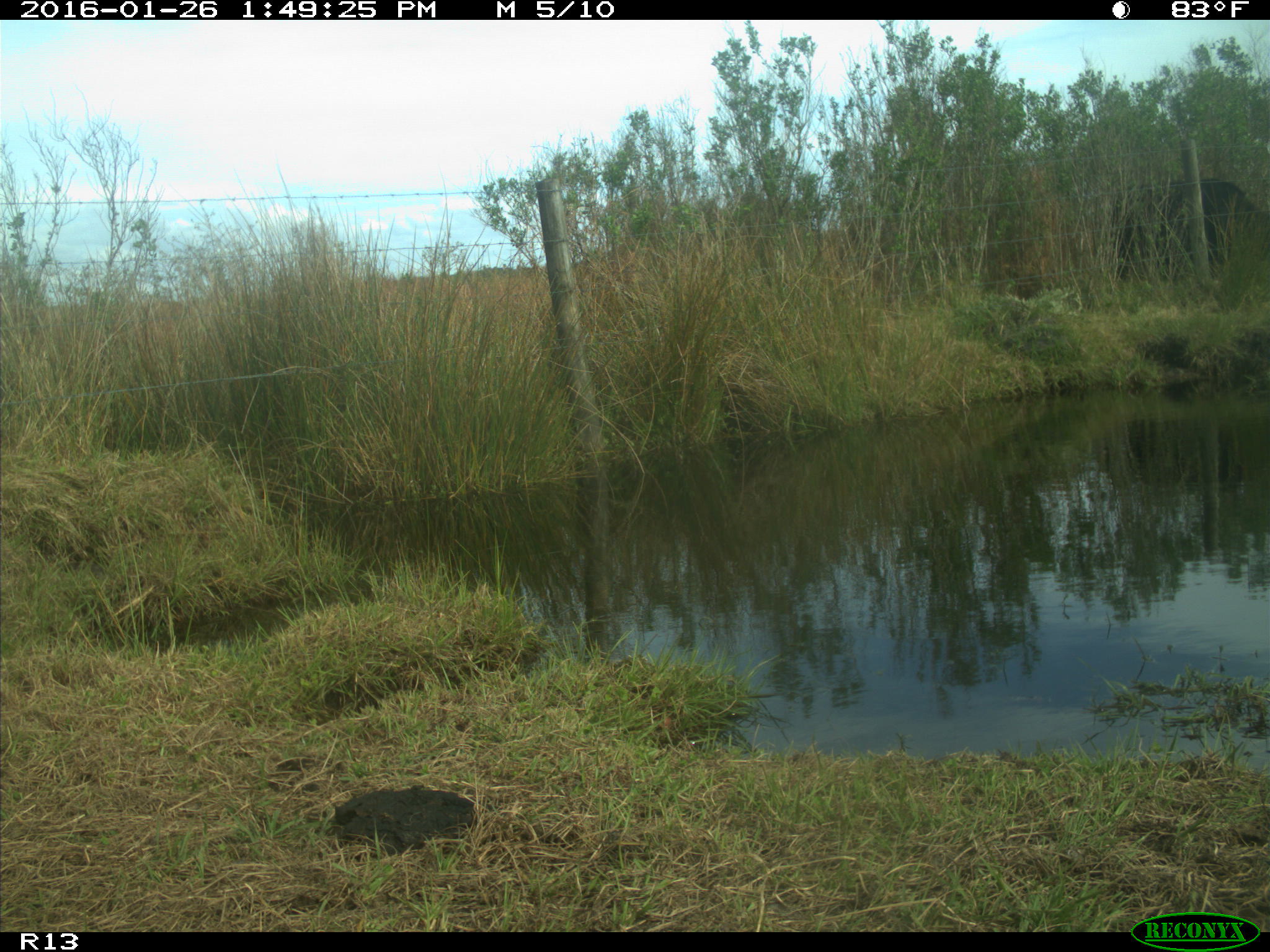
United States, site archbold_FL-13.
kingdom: Animalia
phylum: Chordata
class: Mammalia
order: Artiodactyla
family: Bovidae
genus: Bos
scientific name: Bos taurus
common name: domestic cow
Bos taurus (domestic cow).